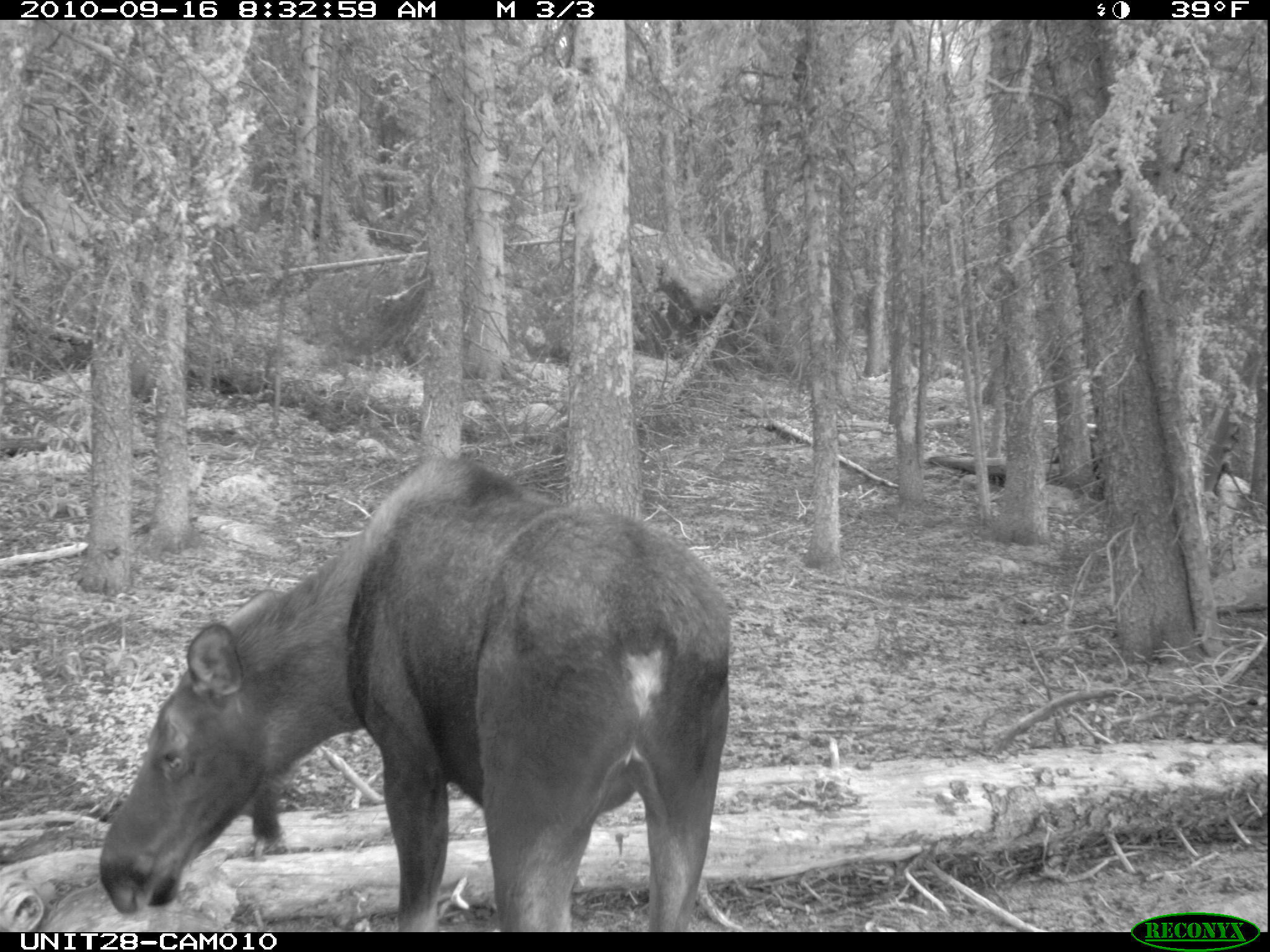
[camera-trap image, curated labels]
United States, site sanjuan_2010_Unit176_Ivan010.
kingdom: Animalia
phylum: Chordata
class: Mammalia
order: Artiodactyla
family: Cervidae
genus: Alces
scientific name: Alces alces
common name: moose